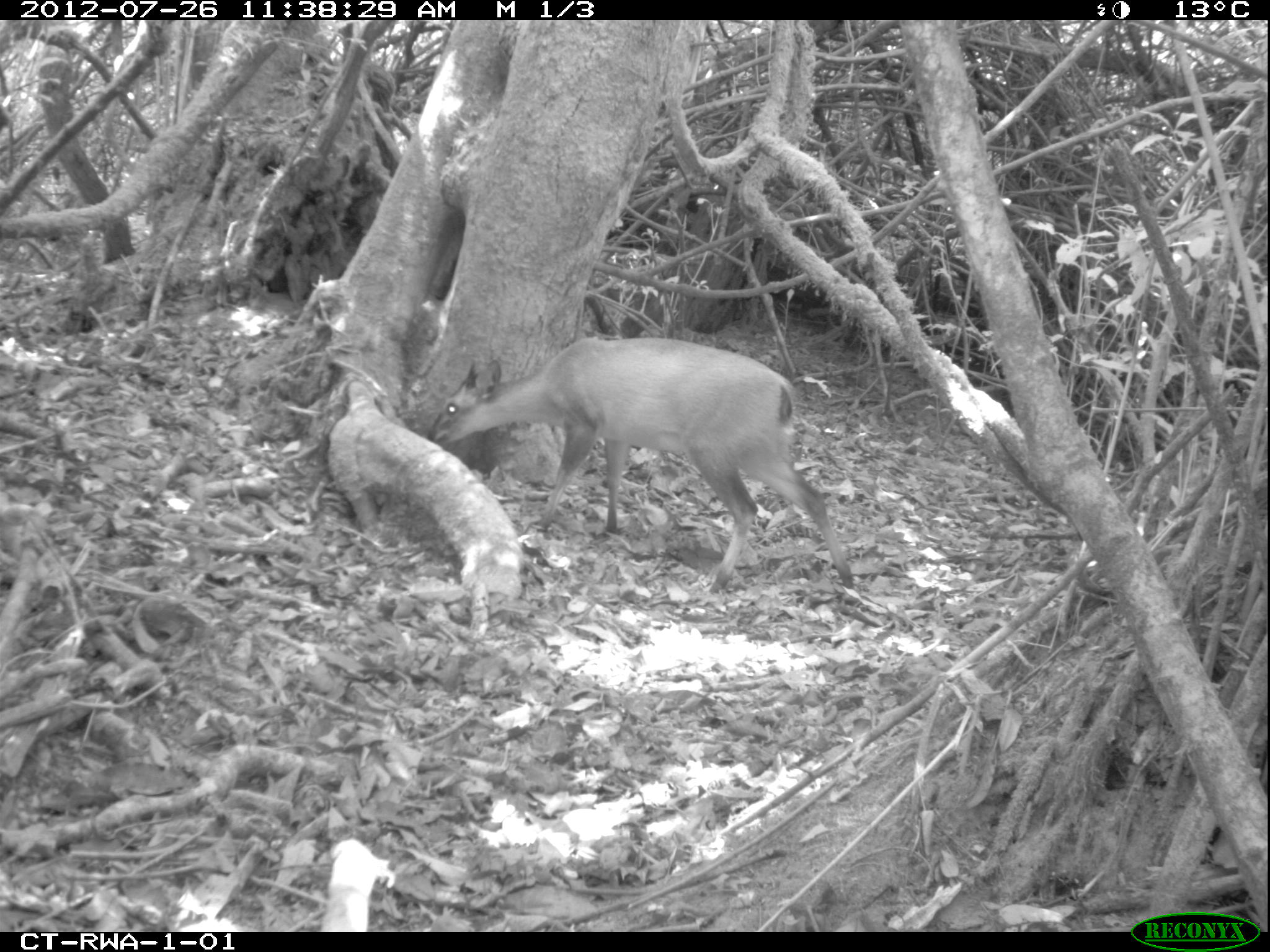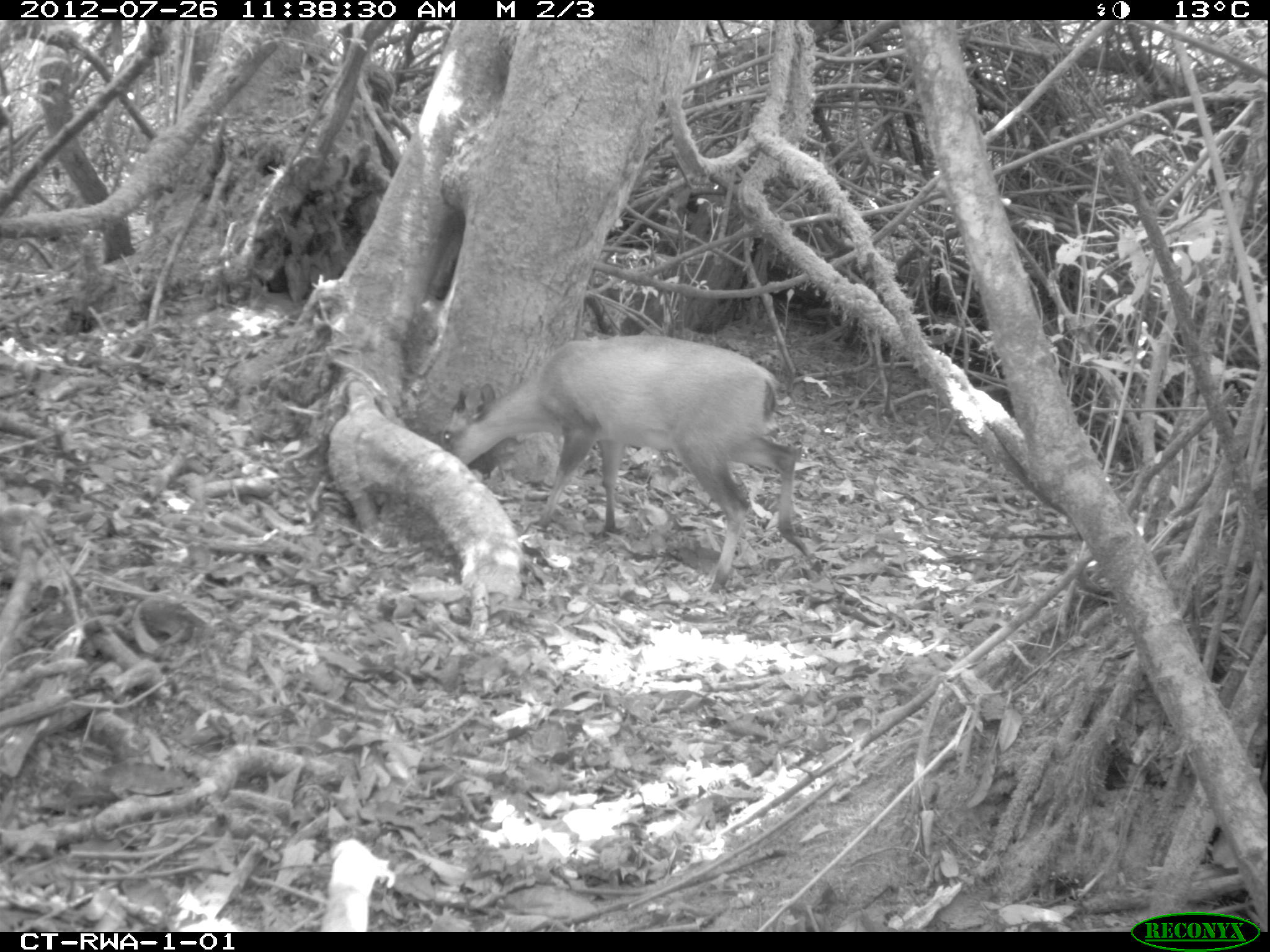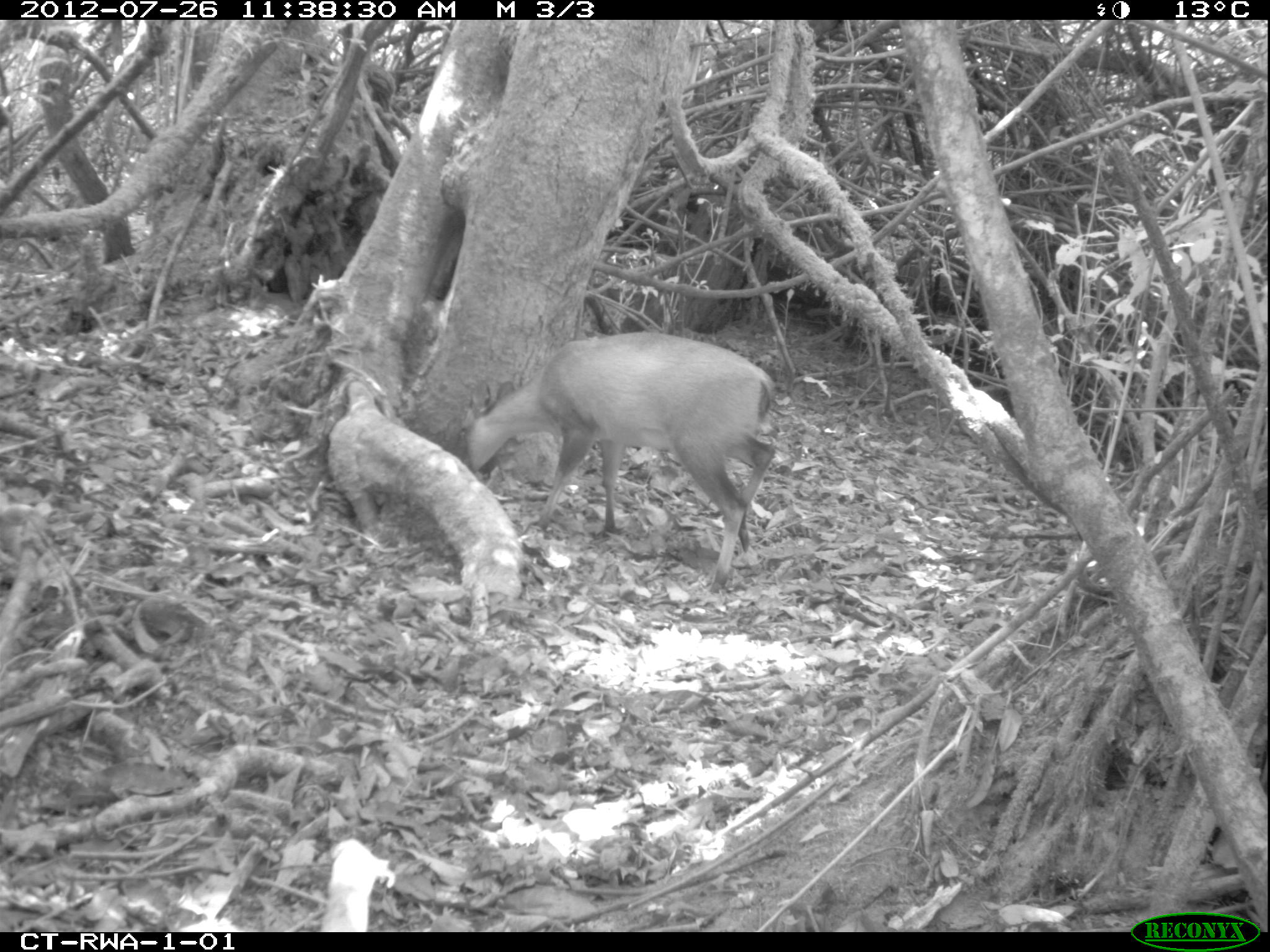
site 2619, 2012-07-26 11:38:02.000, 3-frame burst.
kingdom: Animalia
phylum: Chordata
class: Mammalia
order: Artiodactyla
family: Bovidae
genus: Cephalophus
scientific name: Cephalophus nigrifrons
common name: black-fronted duiker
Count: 1.